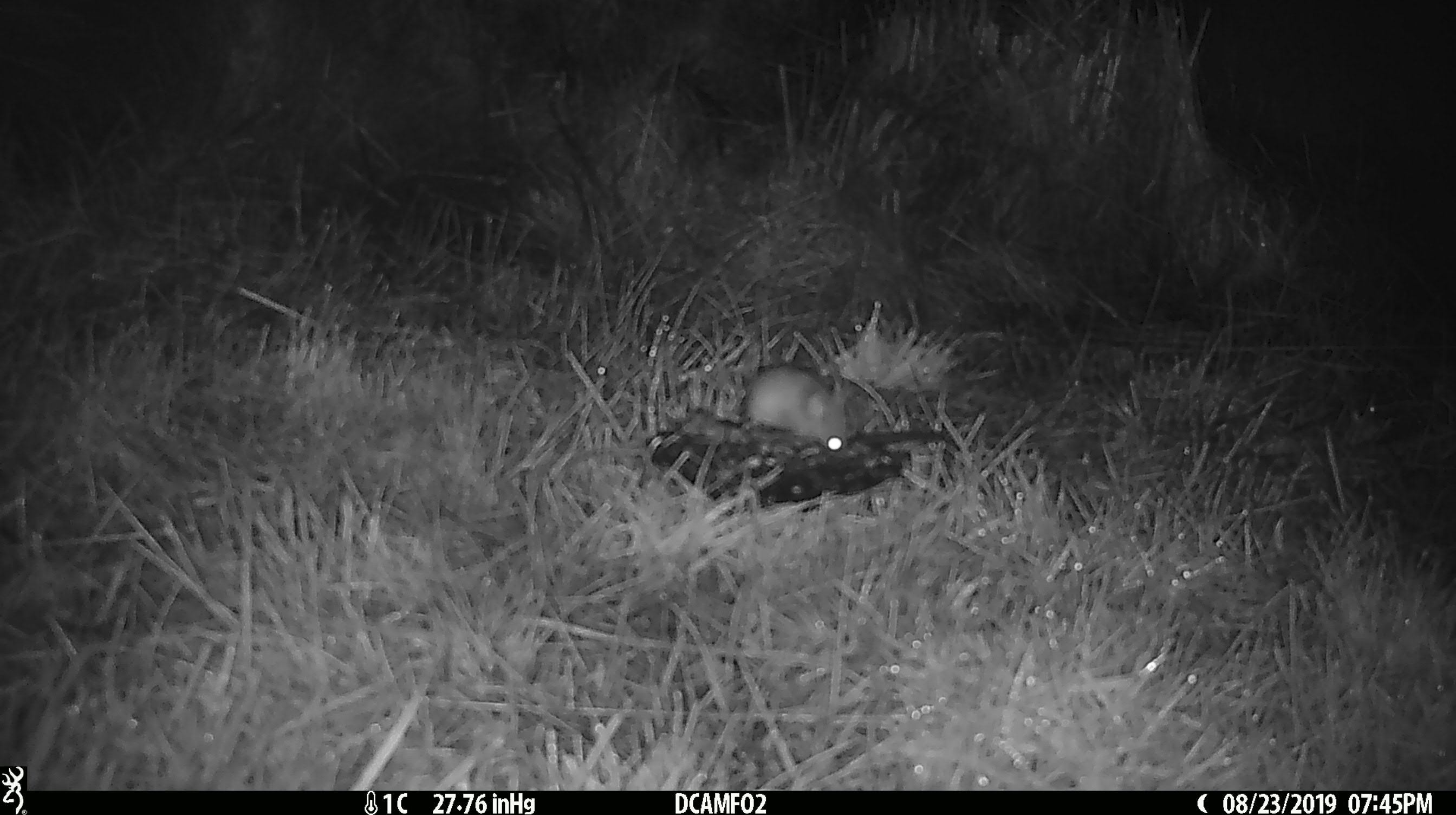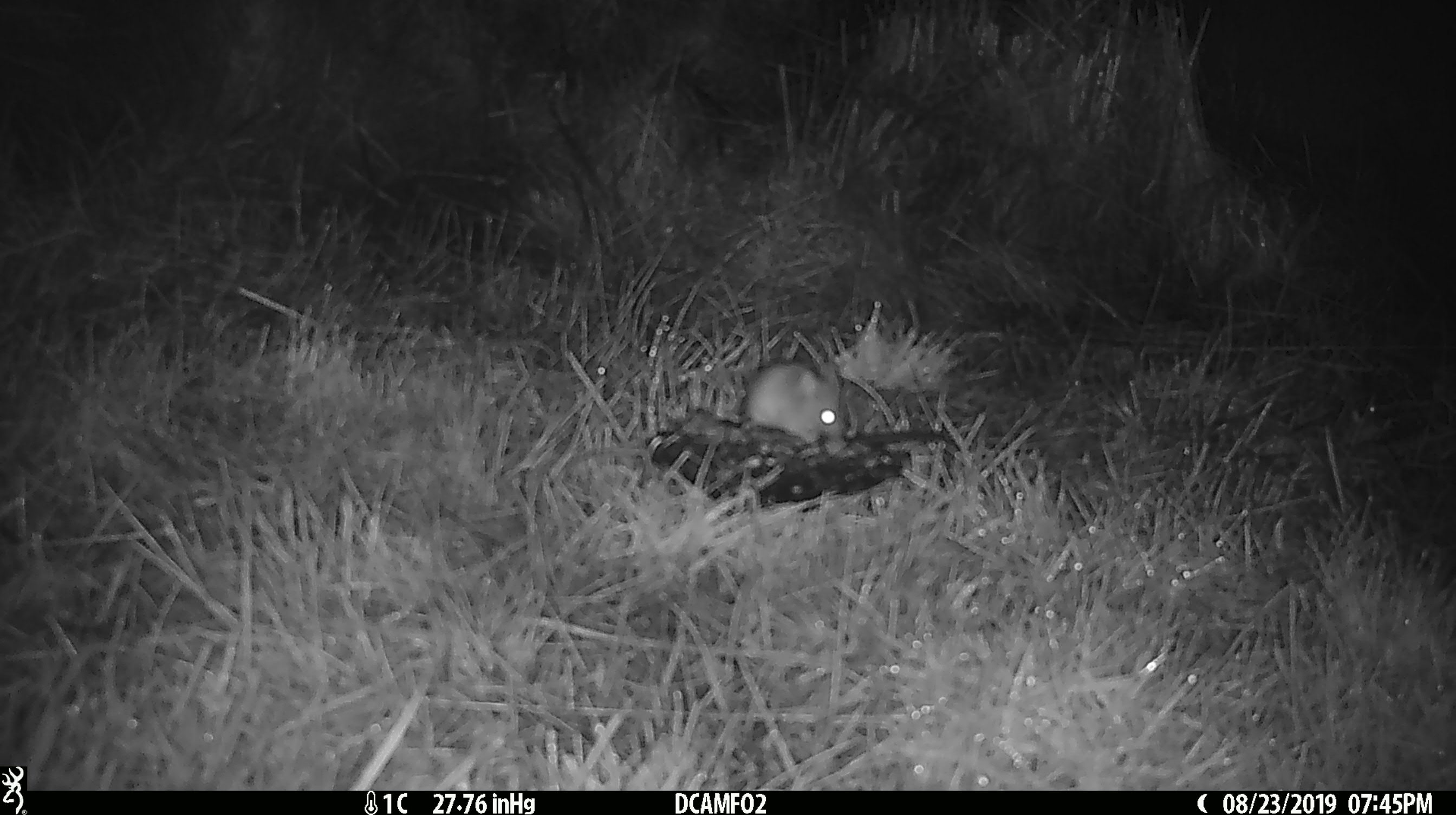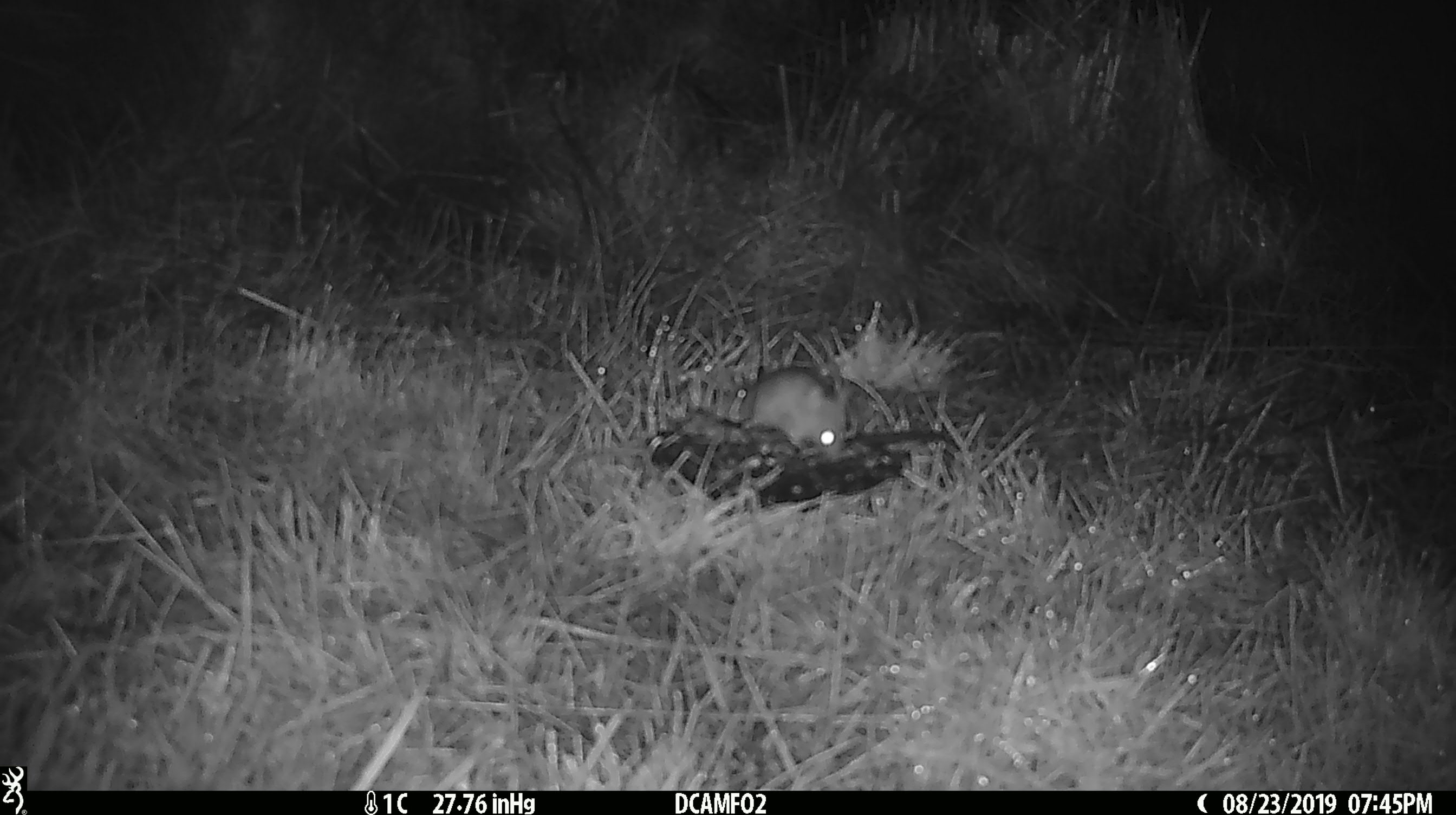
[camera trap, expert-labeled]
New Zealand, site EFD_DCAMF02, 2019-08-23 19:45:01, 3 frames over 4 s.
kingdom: Animalia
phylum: Chordata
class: Mammalia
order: Rodentia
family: Muridae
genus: Mus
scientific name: Mus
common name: mouse